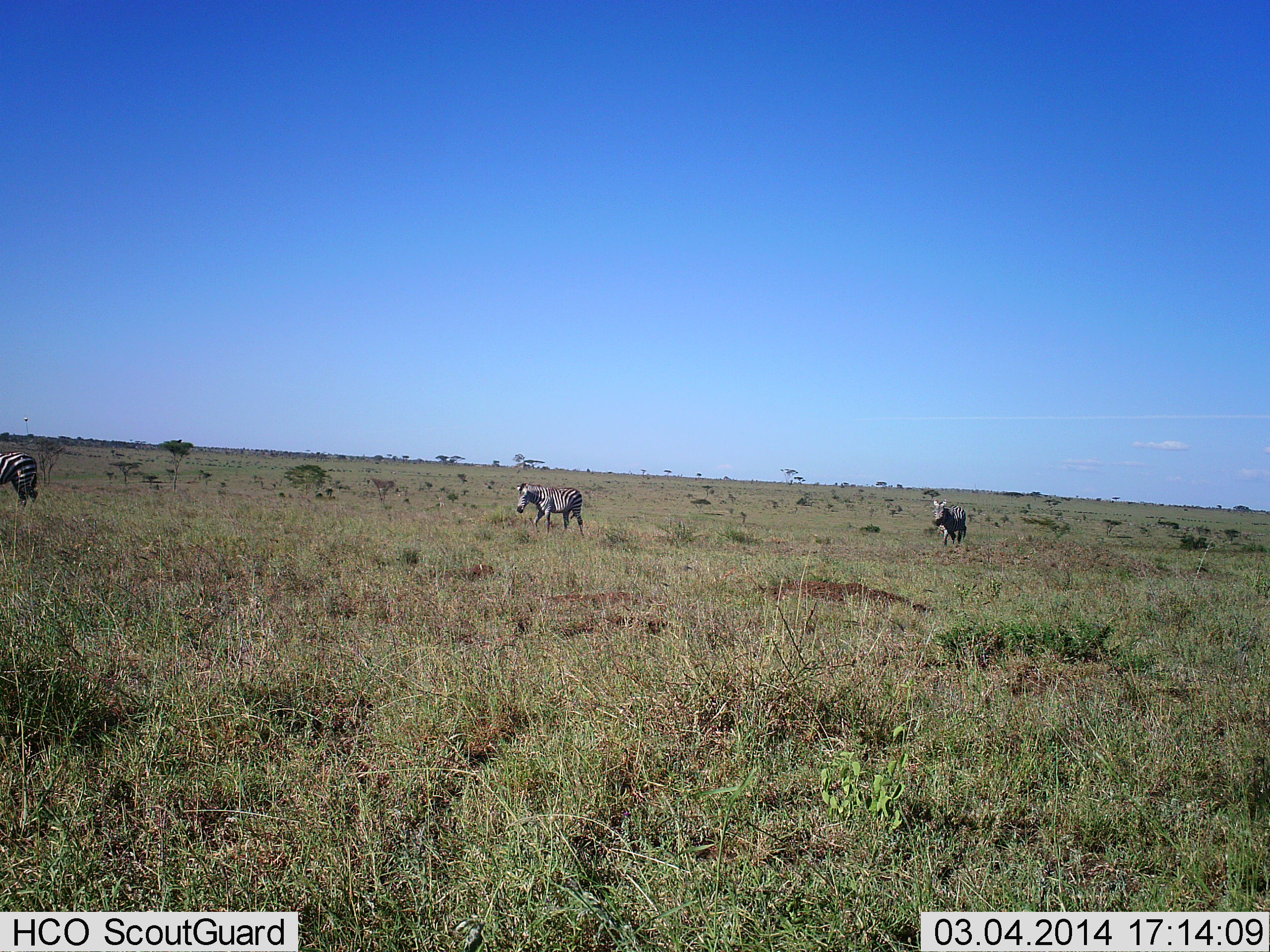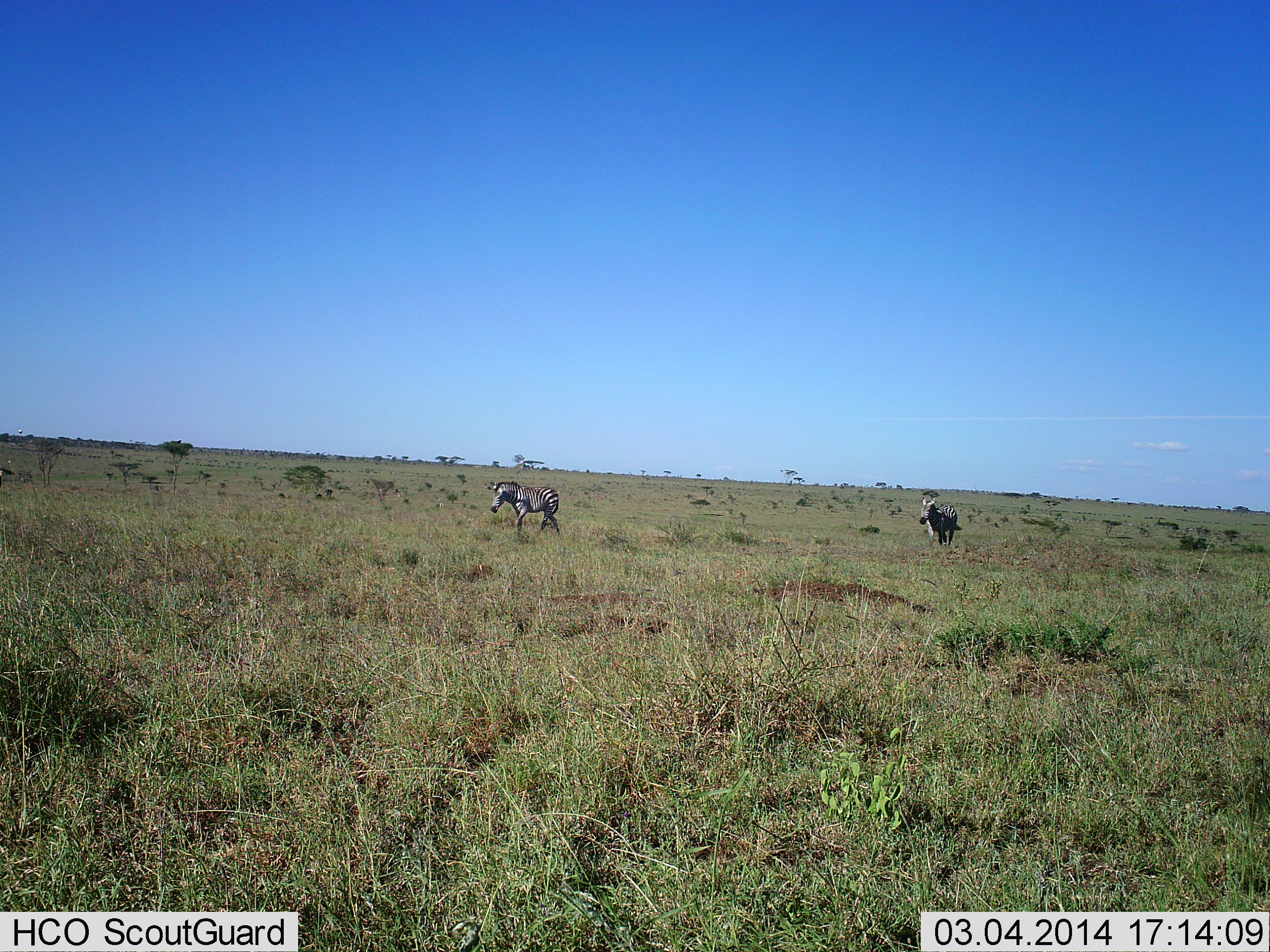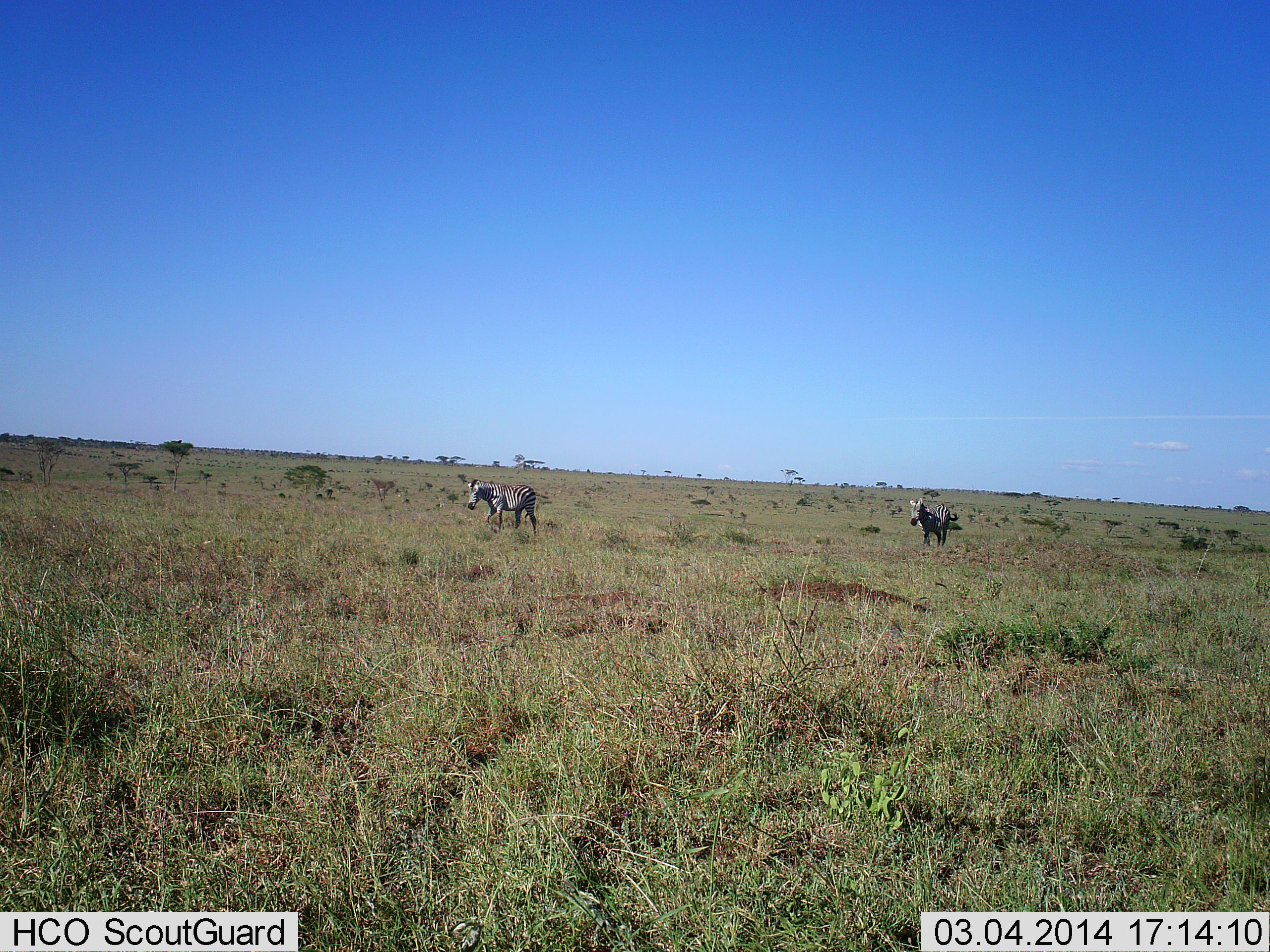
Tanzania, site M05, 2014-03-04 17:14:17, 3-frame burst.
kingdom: Animalia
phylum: Chordata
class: Mammalia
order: Perissodactyla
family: Equidae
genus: Equus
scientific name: Equus quagga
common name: plains zebra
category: zebra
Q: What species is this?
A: Zebra (plains zebra) (Equus quagga).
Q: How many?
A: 3.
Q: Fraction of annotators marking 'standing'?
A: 3%.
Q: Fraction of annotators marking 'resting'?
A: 0%.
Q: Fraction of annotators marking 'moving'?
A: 99%.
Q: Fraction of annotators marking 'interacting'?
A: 0%.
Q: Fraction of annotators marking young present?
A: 0%.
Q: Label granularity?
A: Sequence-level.